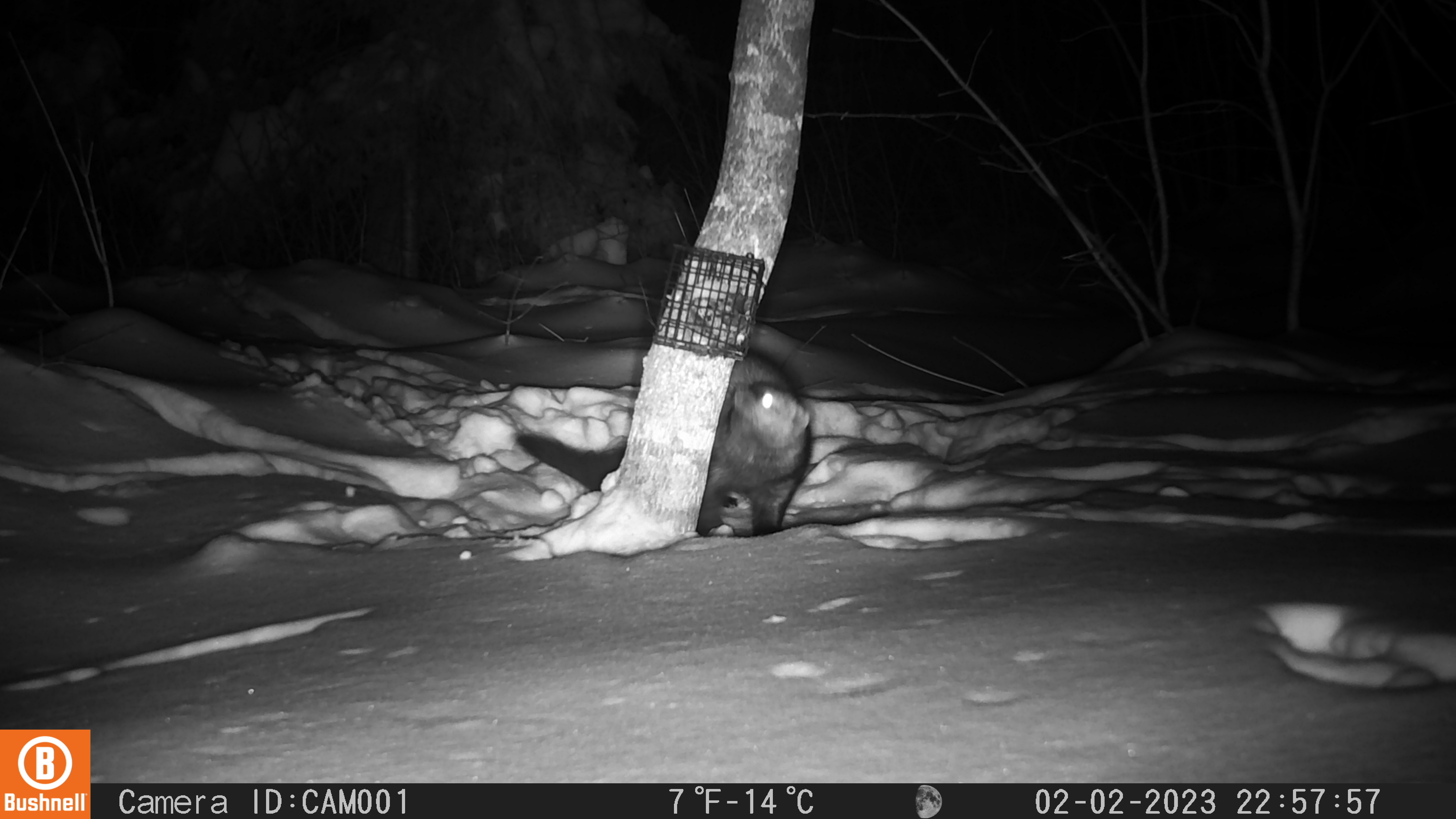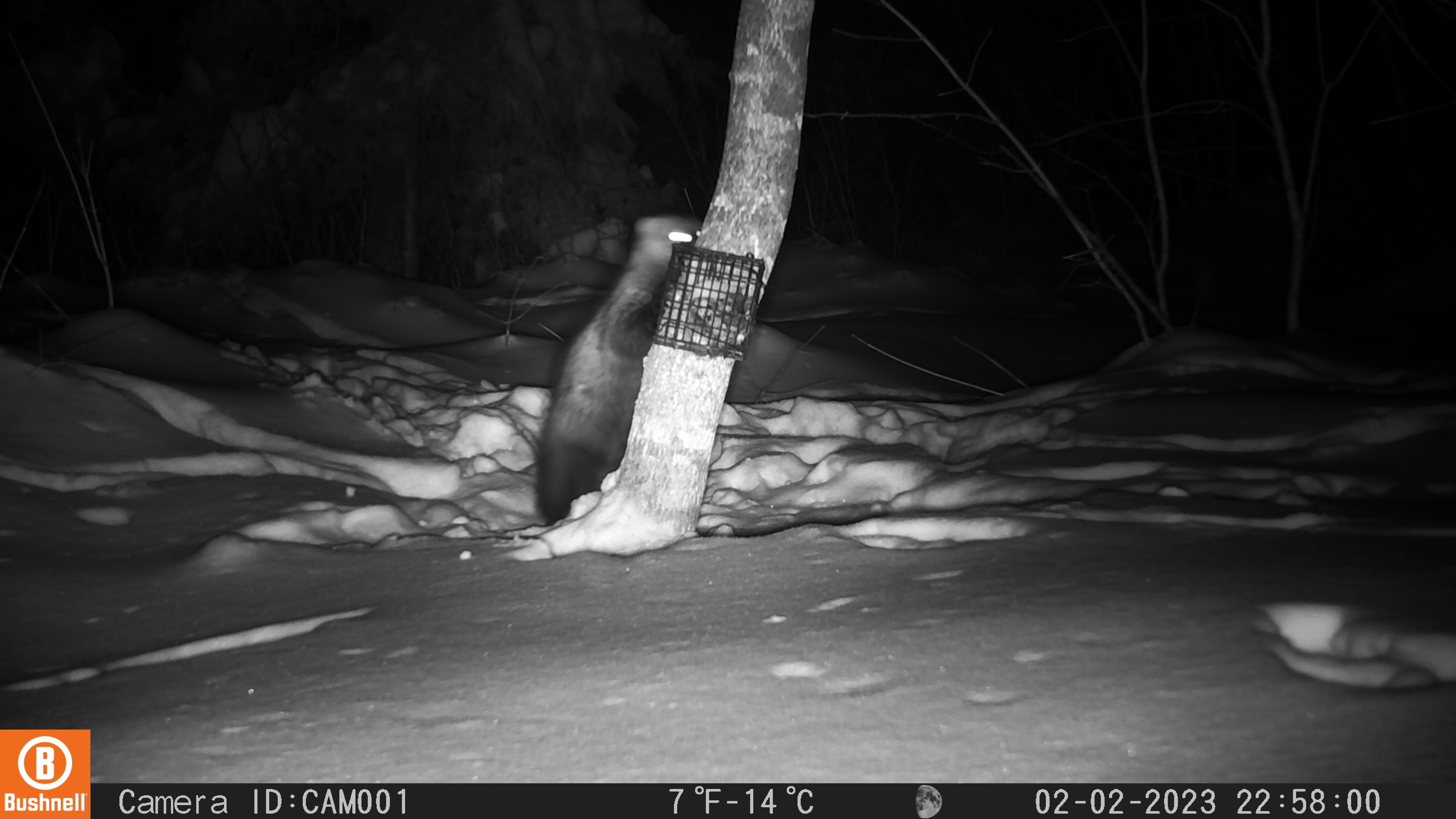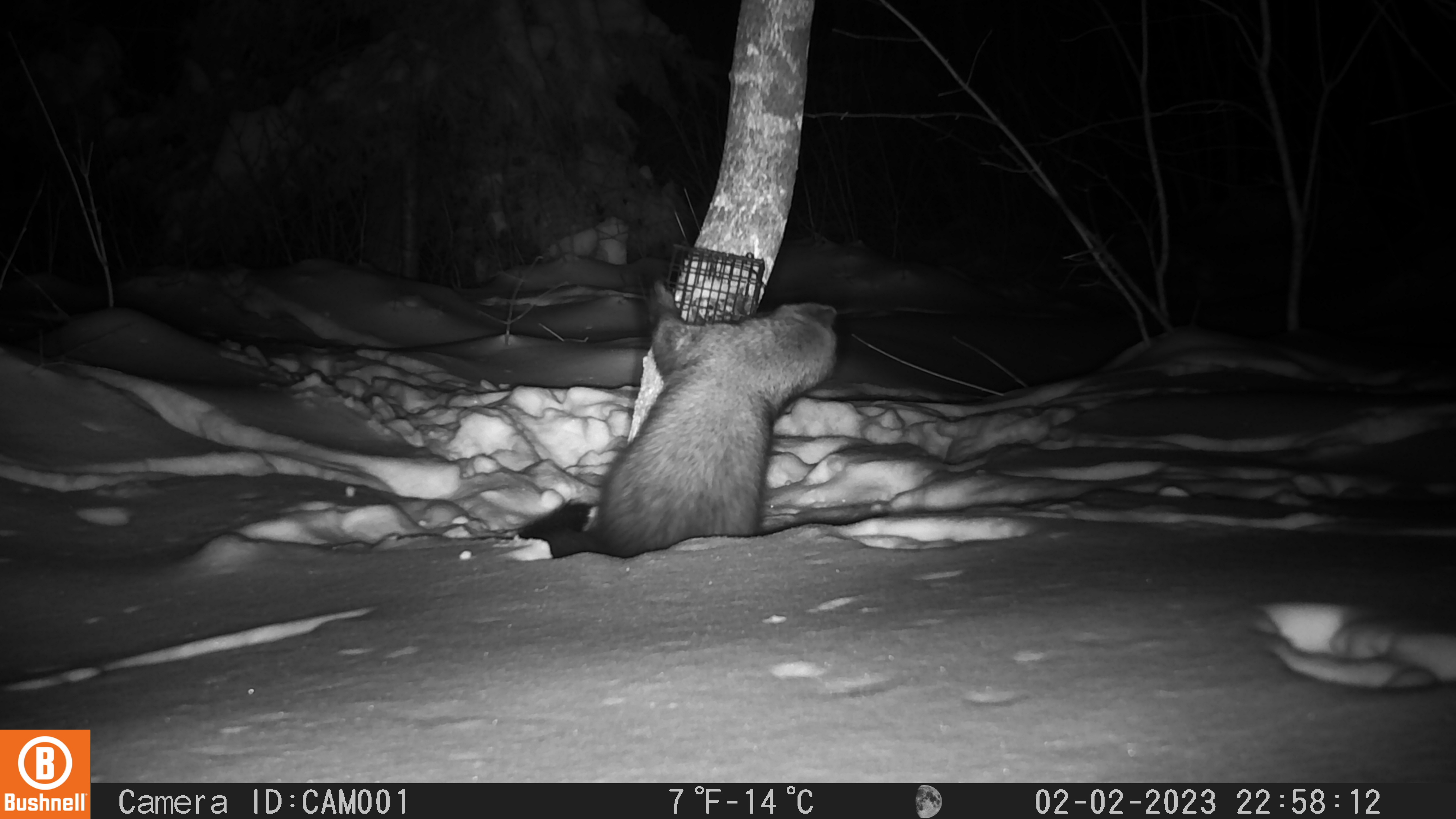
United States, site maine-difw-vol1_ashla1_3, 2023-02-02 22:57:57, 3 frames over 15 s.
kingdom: Animalia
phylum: Chordata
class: Mammalia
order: Carnivora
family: Mustelidae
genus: Pekania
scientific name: Pekania pennanti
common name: fisher